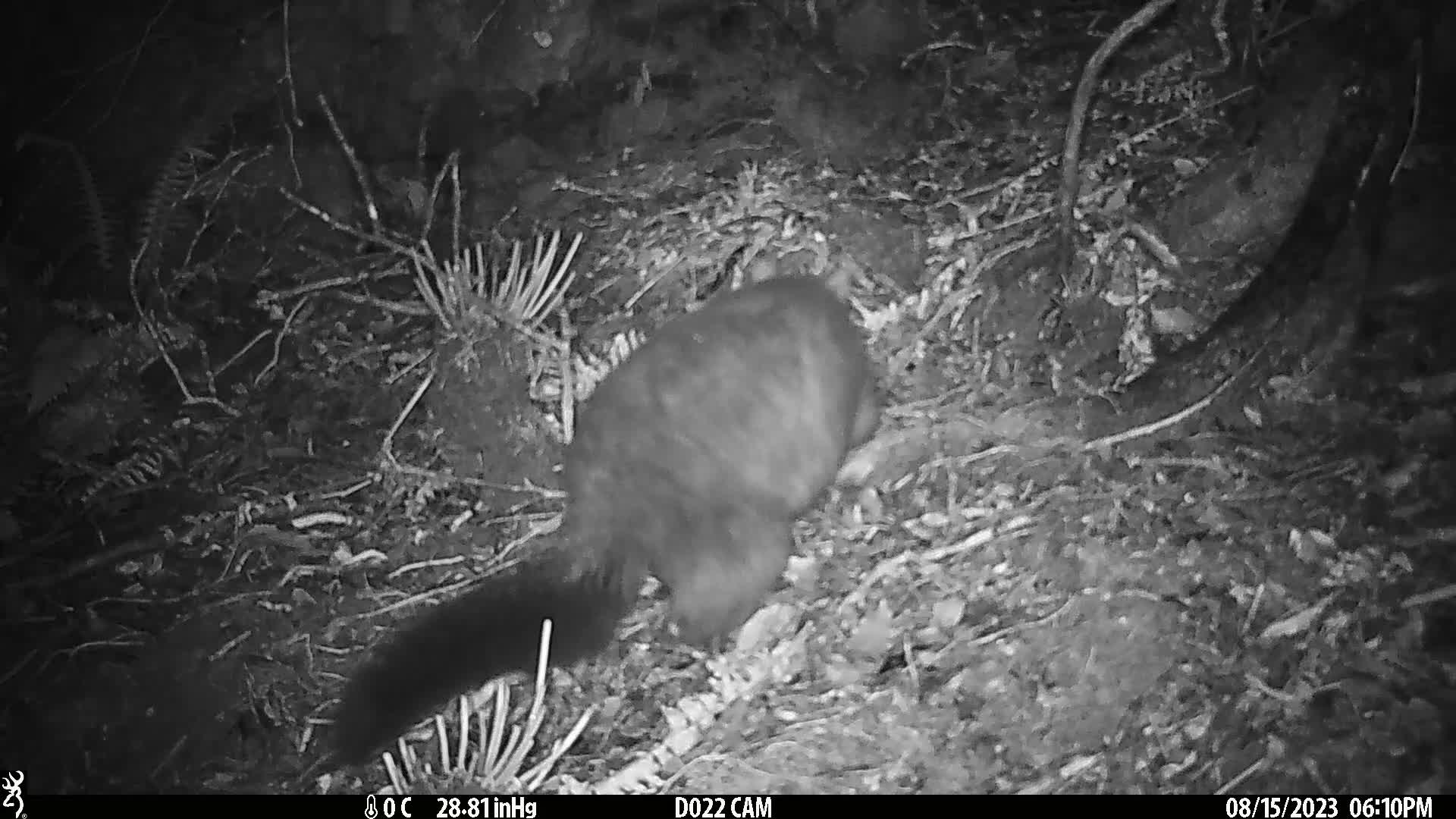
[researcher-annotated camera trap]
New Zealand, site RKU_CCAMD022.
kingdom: Animalia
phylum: Chordata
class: Mammalia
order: Diprotodontia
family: Phalangeridae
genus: Trichosurus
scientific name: Trichosurus vulpecula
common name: common brushtail possum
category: possum